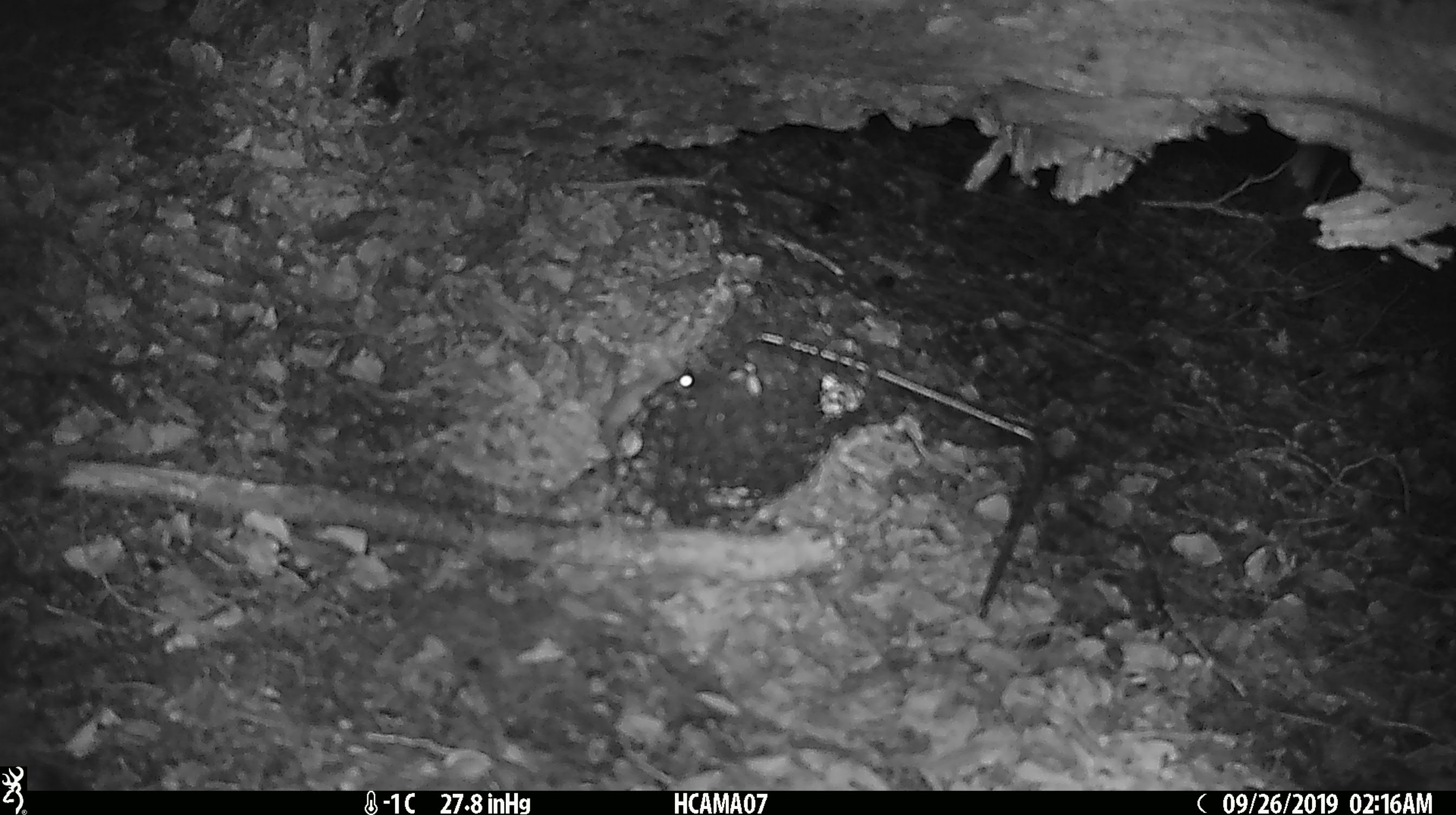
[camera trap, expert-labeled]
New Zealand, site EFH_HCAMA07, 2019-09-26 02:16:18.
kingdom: Animalia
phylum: Chordata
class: Mammalia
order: Rodentia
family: Muridae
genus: Mus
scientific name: Mus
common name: mouse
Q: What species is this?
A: Mouse (Mus).